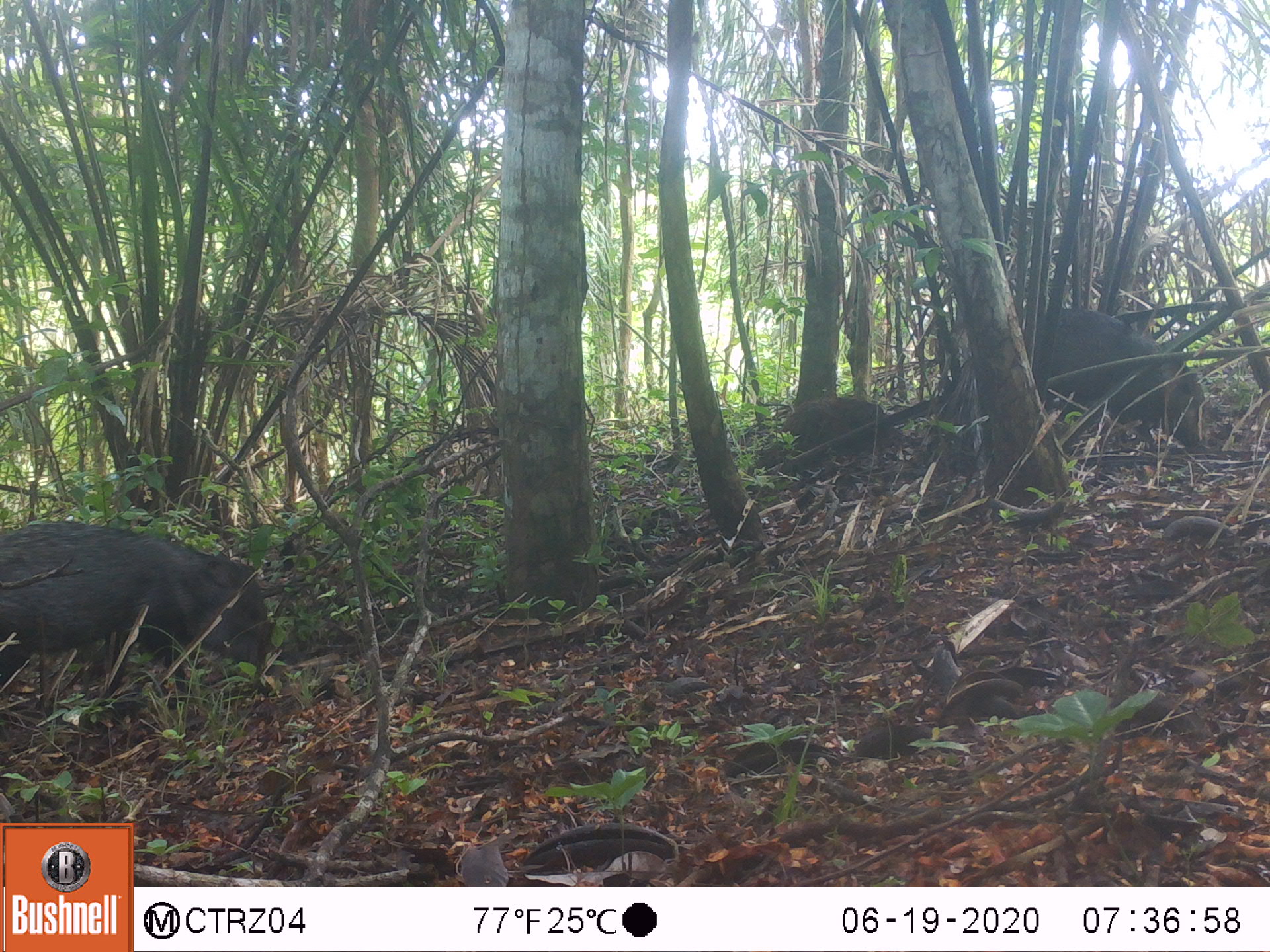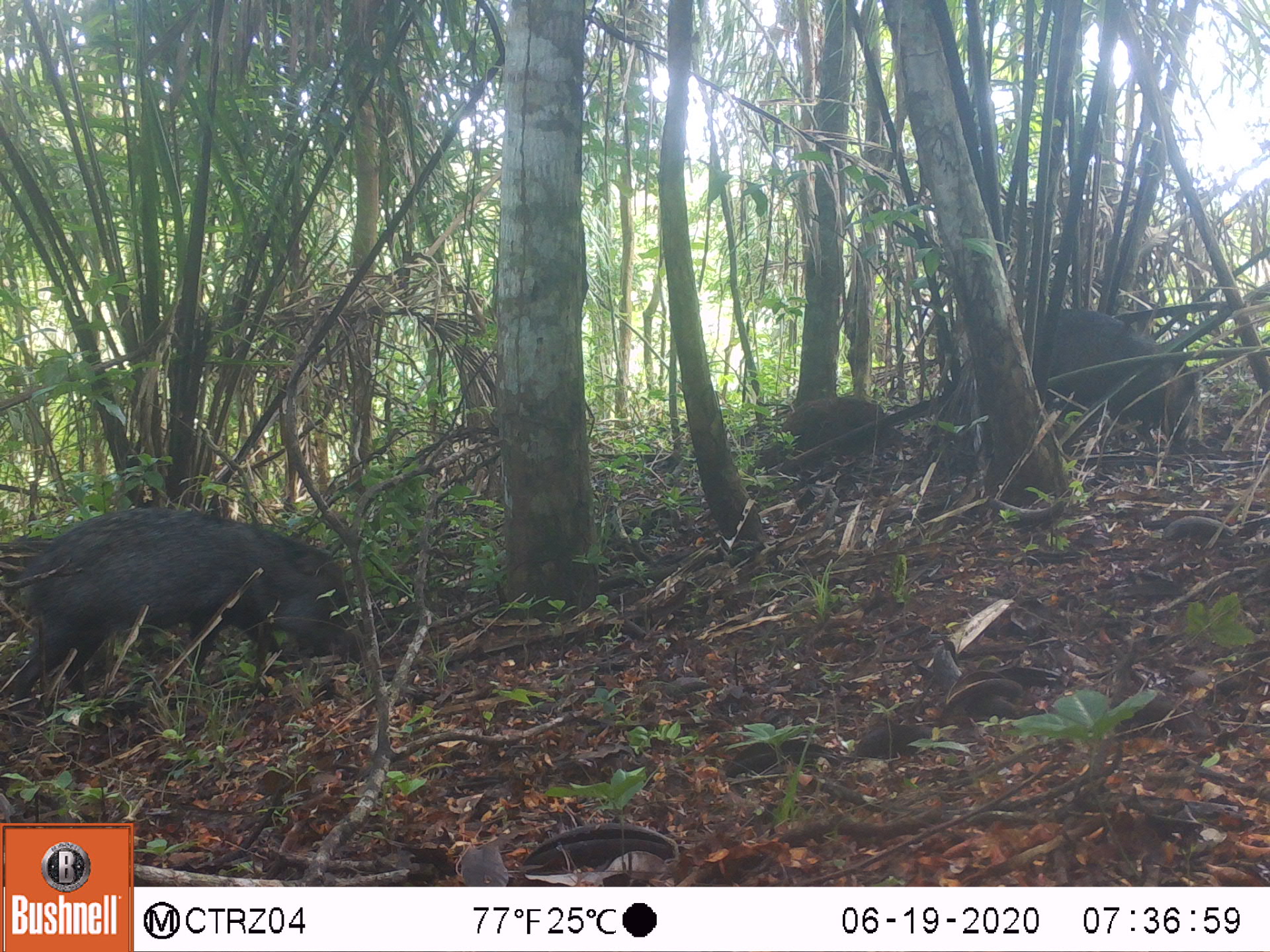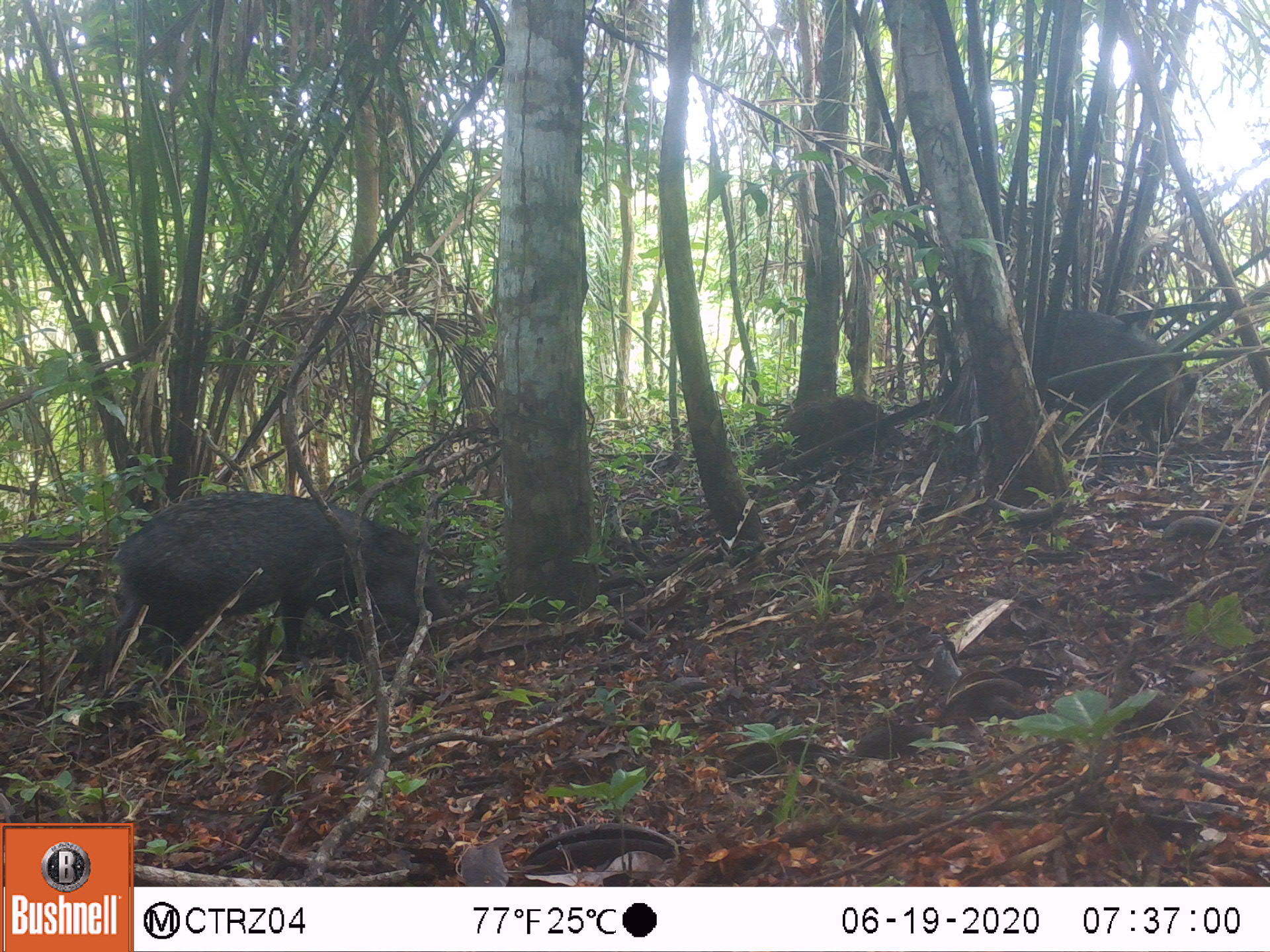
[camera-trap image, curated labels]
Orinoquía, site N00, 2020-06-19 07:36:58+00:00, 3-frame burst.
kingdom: Animalia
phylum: Chordata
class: Mammalia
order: Artiodactyla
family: Tayassuidae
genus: Pecari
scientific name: Pecari tajacu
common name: collared peccary